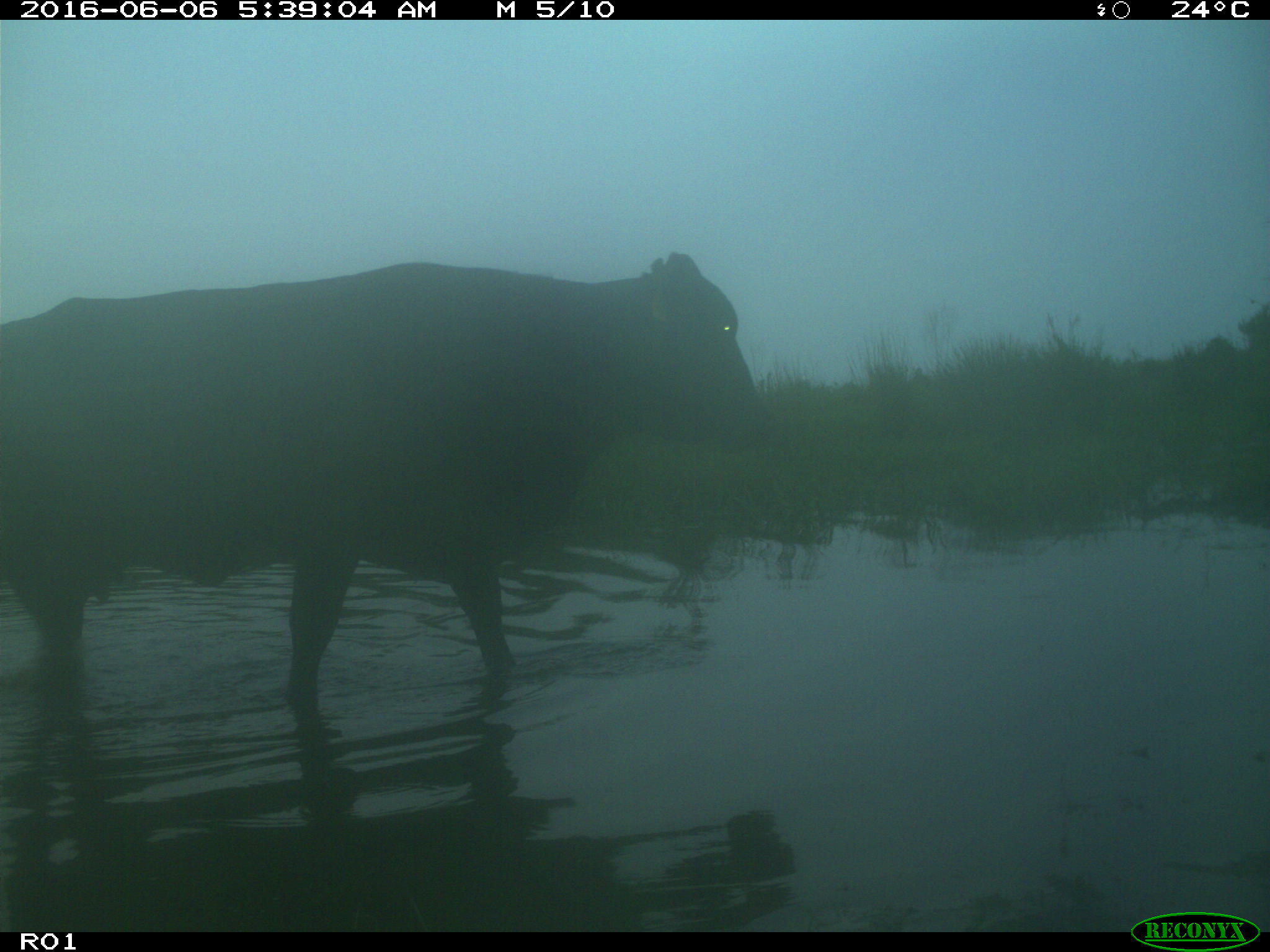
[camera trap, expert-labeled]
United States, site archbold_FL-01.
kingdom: Animalia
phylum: Chordata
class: Mammalia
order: Artiodactyla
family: Bovidae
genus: Bos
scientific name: Bos taurus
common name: domestic cow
Bos taurus (domestic cow).